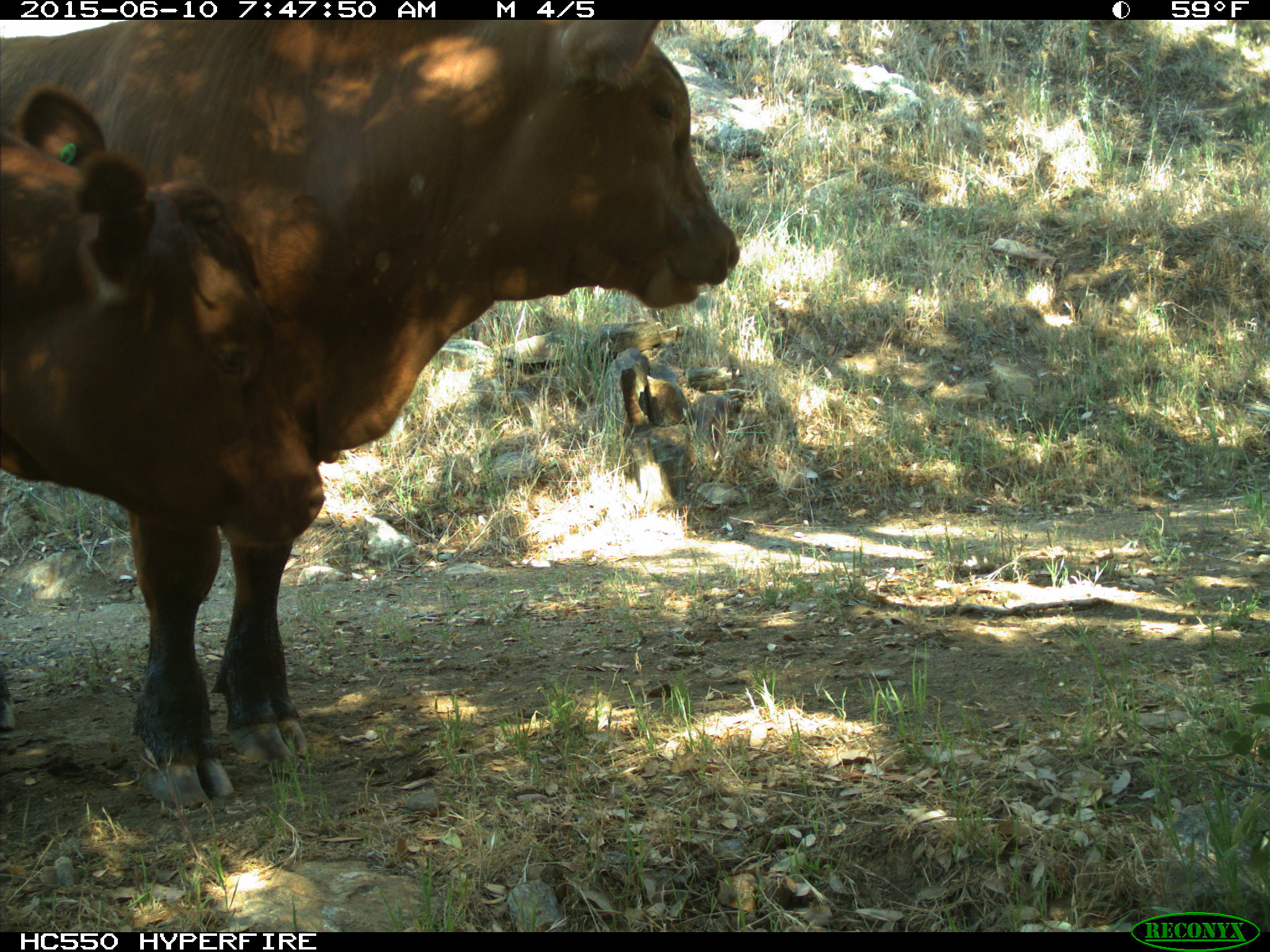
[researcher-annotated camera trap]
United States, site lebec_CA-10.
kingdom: Animalia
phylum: Chordata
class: Mammalia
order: Artiodactyla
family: Bovidae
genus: Bos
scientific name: Bos taurus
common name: domestic cow